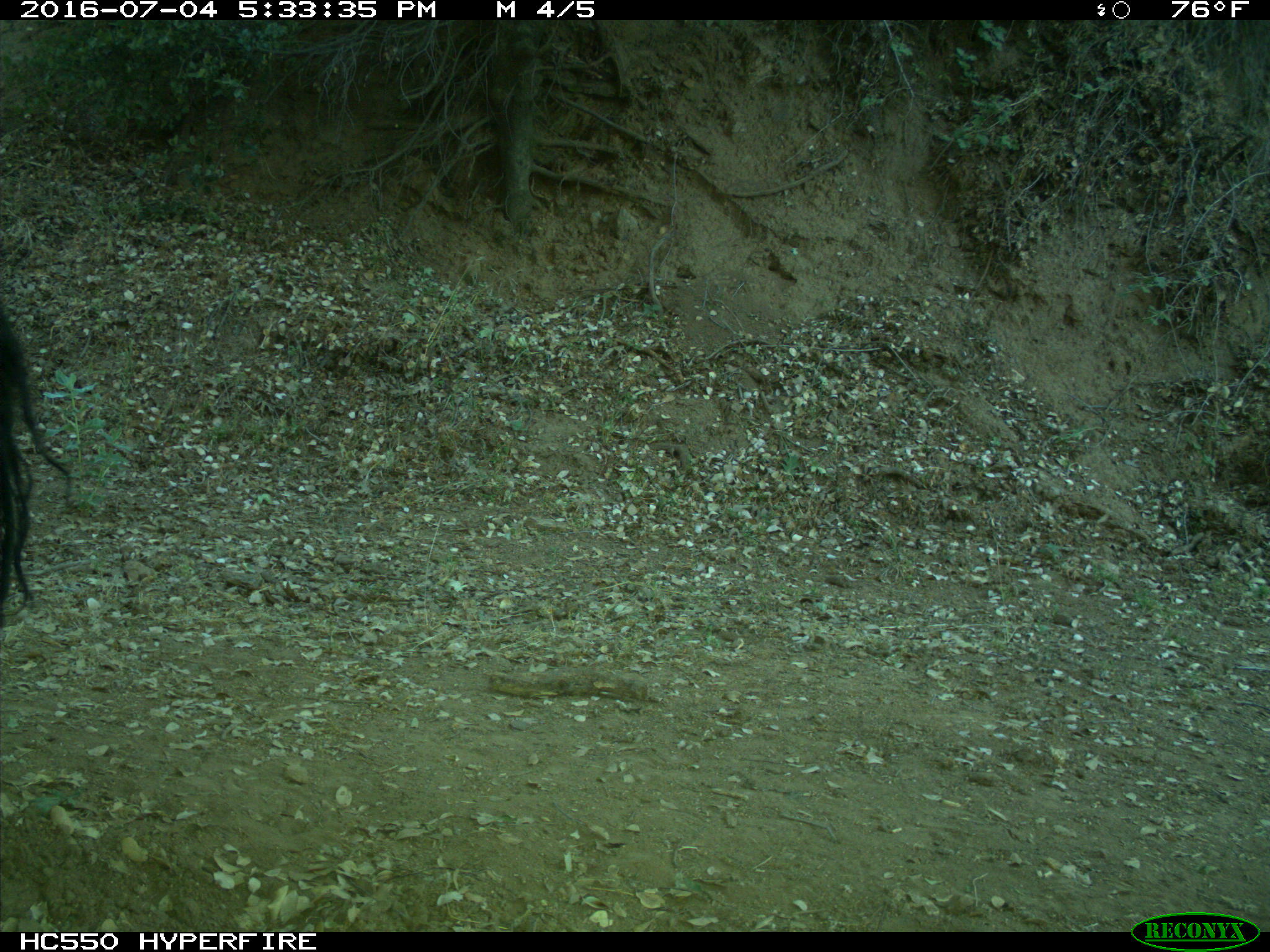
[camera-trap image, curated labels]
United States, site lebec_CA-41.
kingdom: Animalia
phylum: Chordata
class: Mammalia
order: Artiodactyla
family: Bovidae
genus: Bos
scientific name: Bos taurus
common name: domestic cow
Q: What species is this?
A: Bos taurus (domestic cow).